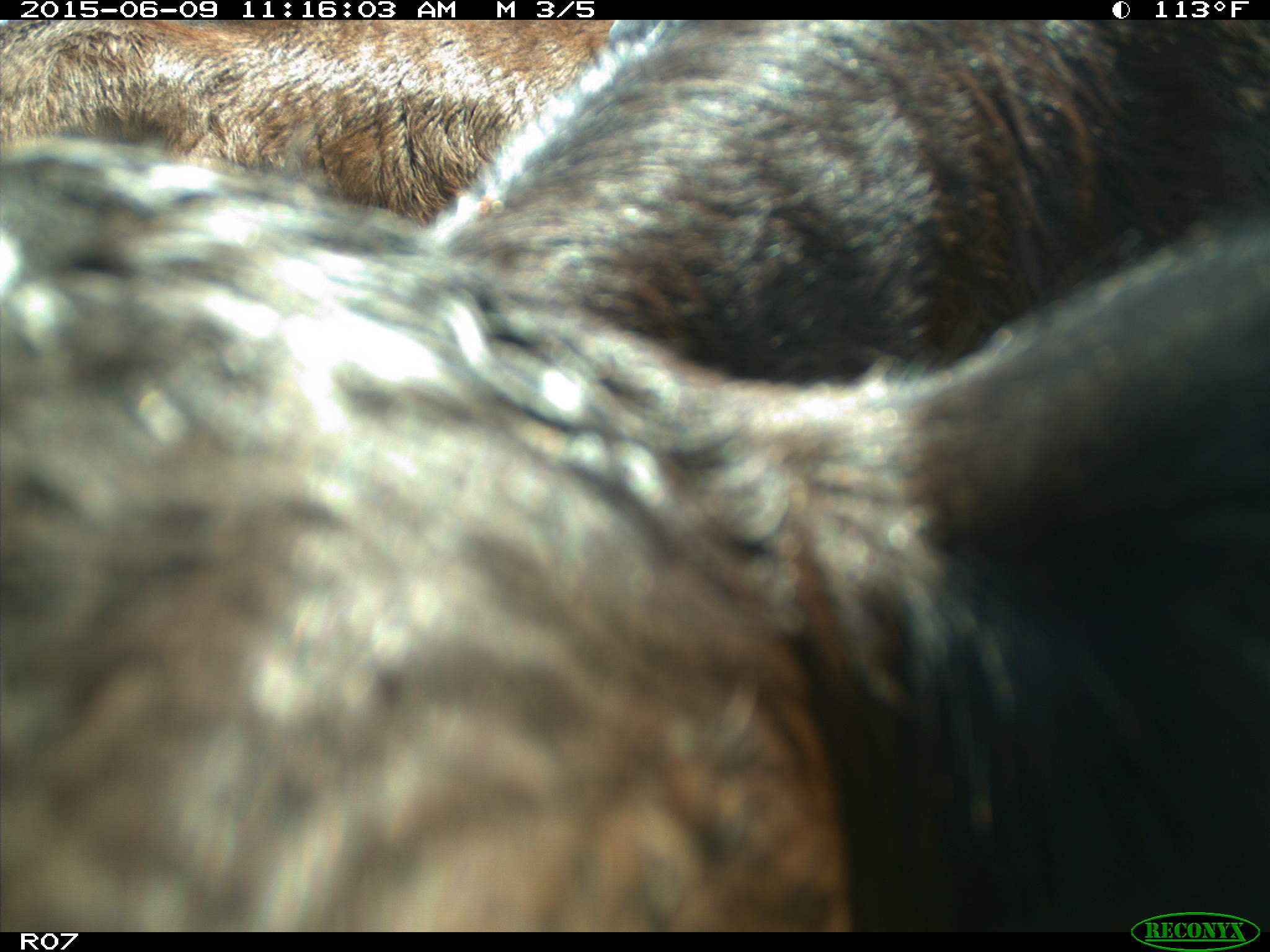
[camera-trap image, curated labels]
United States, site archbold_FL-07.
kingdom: Animalia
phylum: Chordata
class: Mammalia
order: Artiodactyla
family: Bovidae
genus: Bos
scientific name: Bos taurus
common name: domestic cow